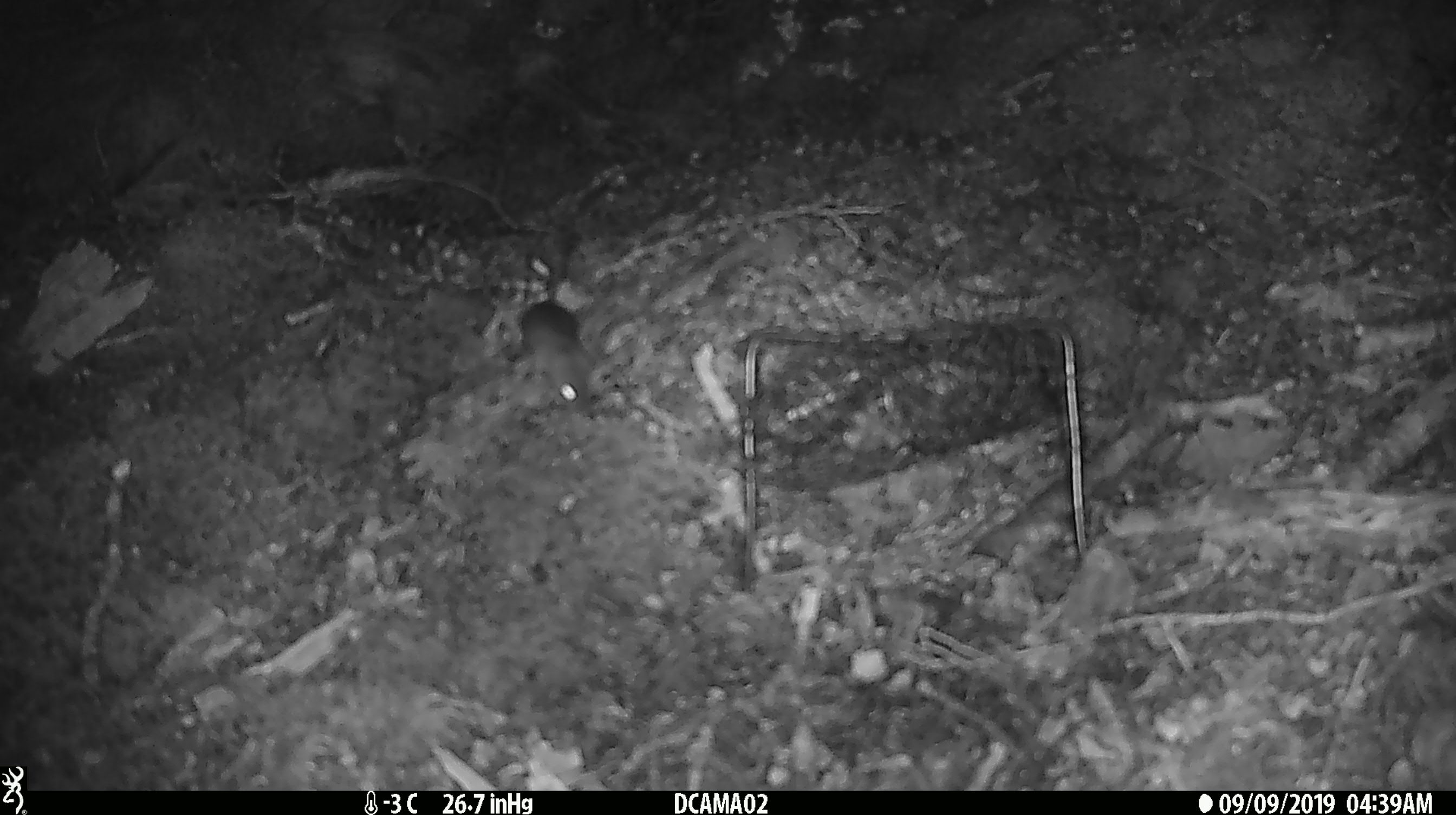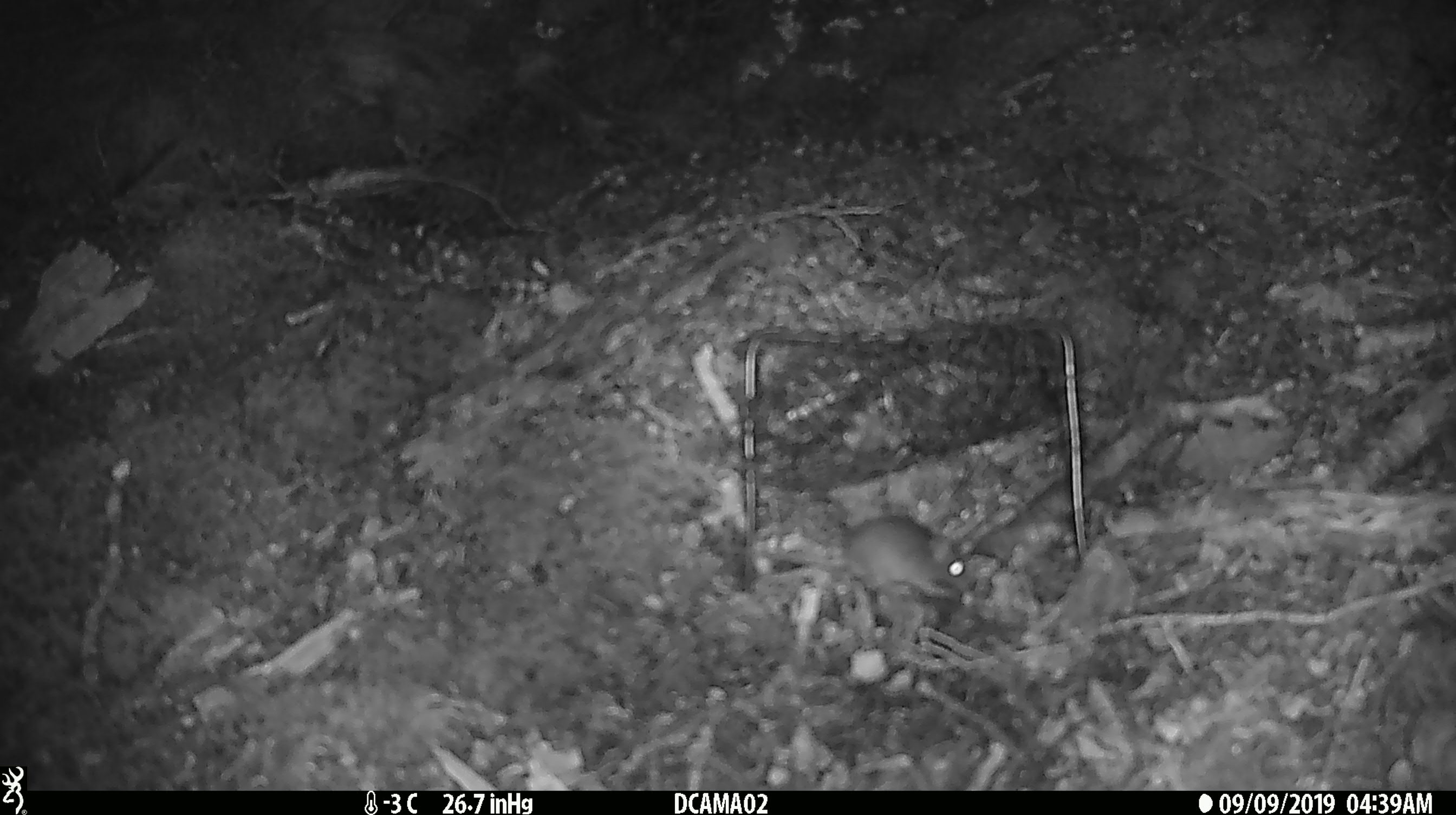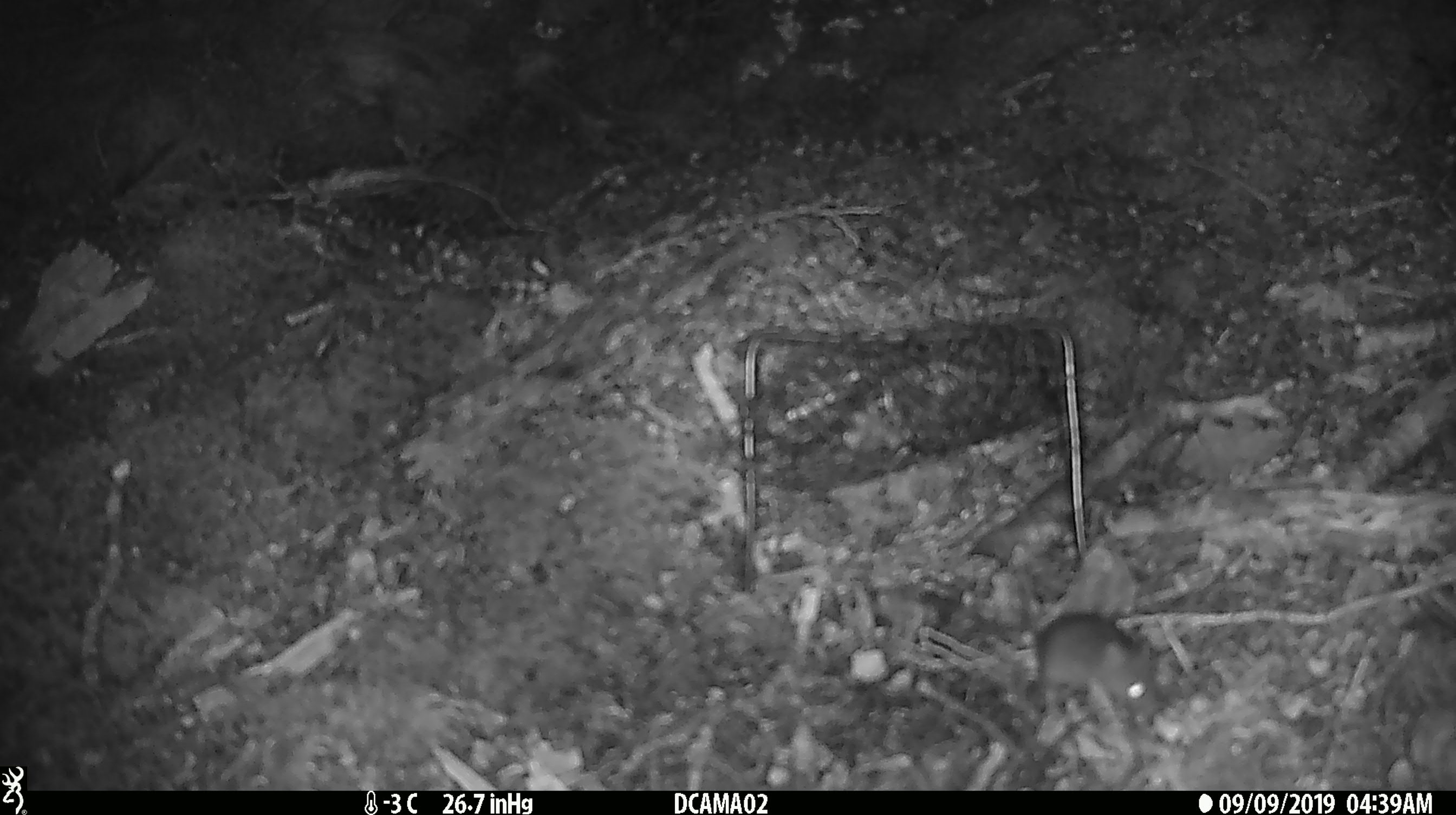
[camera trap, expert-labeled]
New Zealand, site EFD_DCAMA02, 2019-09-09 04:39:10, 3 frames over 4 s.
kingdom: Animalia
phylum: Chordata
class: Mammalia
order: Rodentia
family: Muridae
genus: Mus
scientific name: Mus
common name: mouse